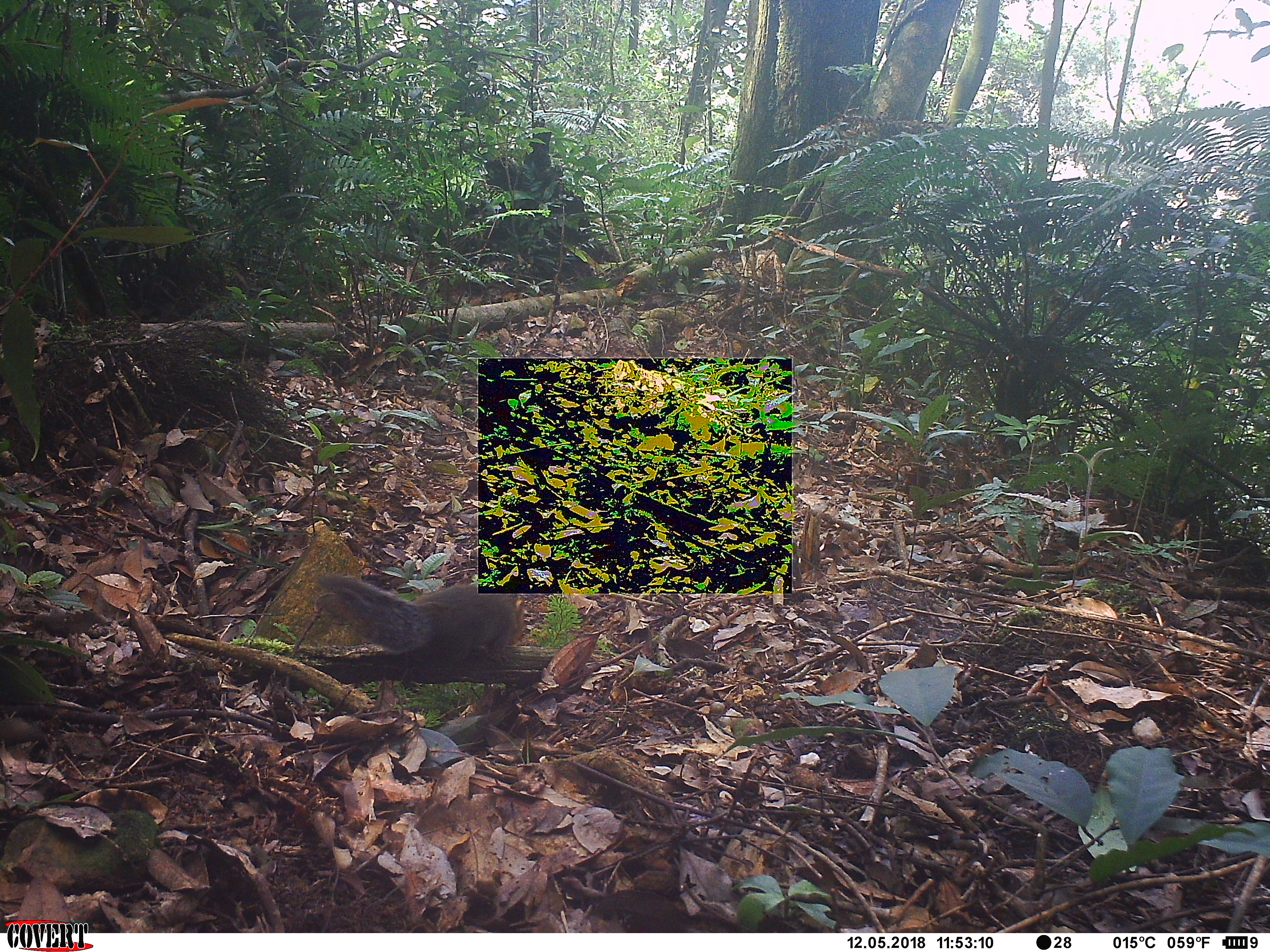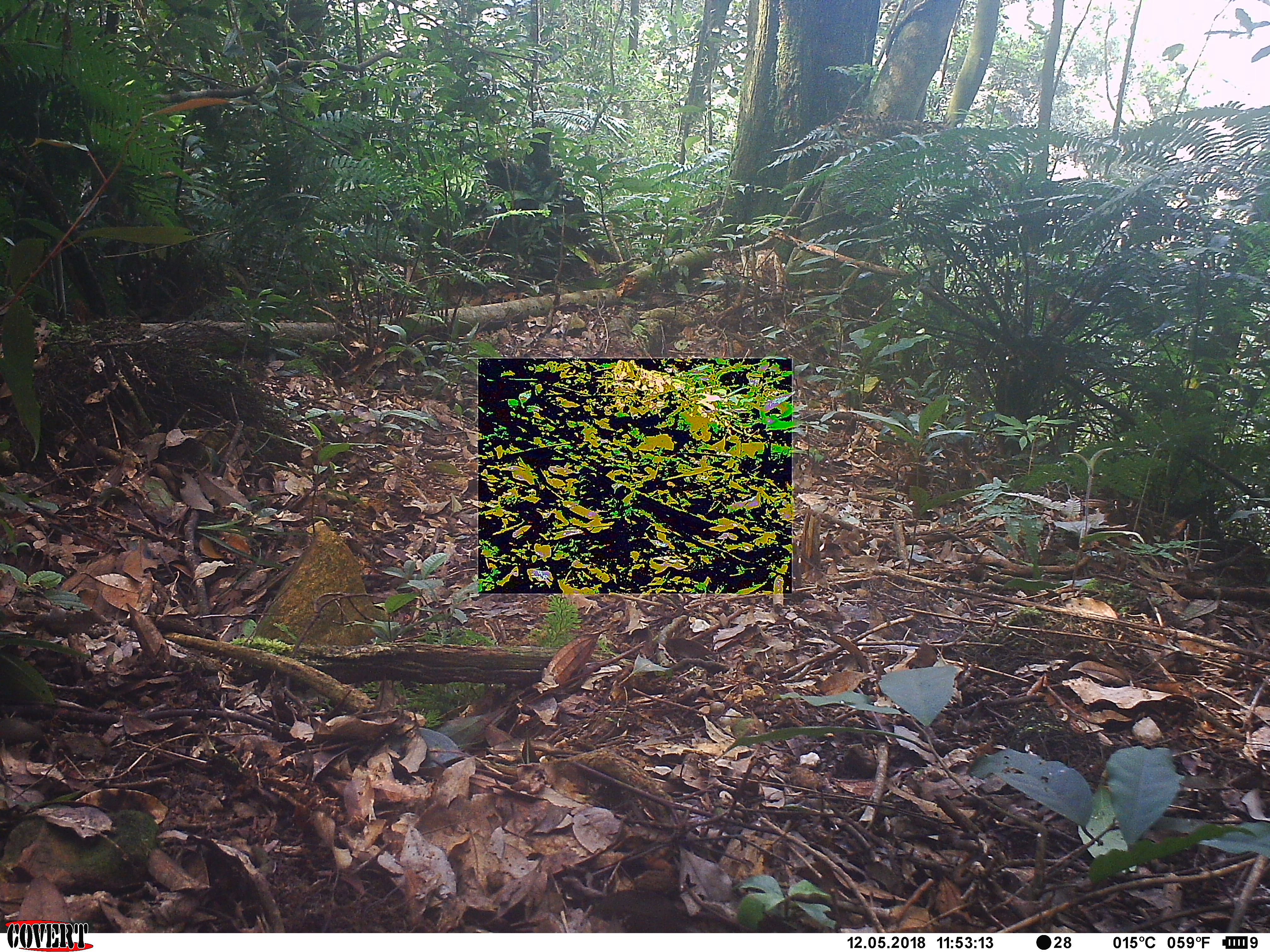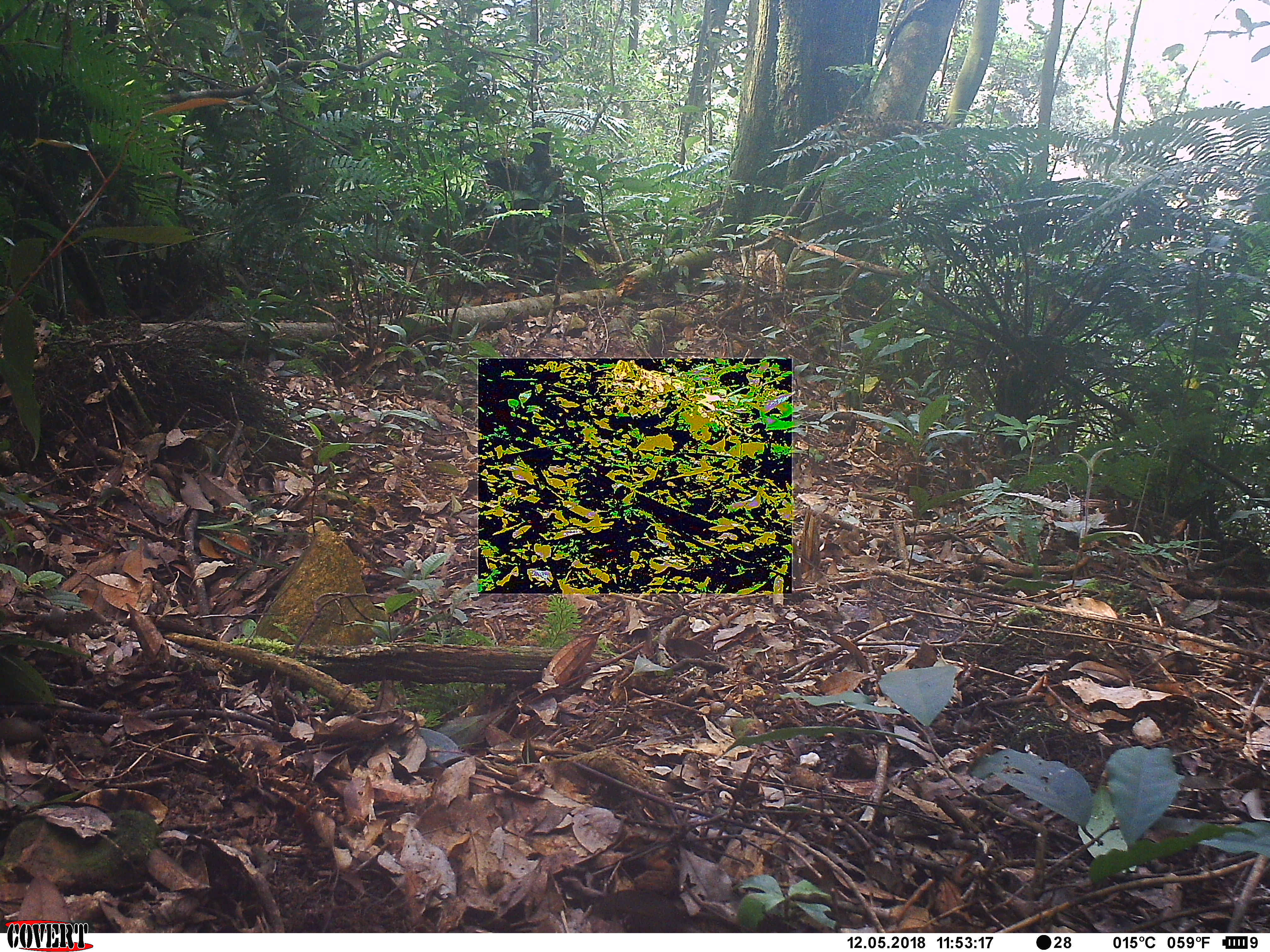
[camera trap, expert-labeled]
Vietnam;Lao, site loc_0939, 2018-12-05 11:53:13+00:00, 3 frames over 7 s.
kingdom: Animalia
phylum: Chordata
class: Mammalia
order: Rodentia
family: Sciuridae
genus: Dremomys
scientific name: Dremomys rufigenis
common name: red-cheeked squirrel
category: red cheeked squirrel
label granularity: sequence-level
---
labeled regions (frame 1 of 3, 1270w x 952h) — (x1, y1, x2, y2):
red cheeked squirrel: (312, 571, 520, 671)